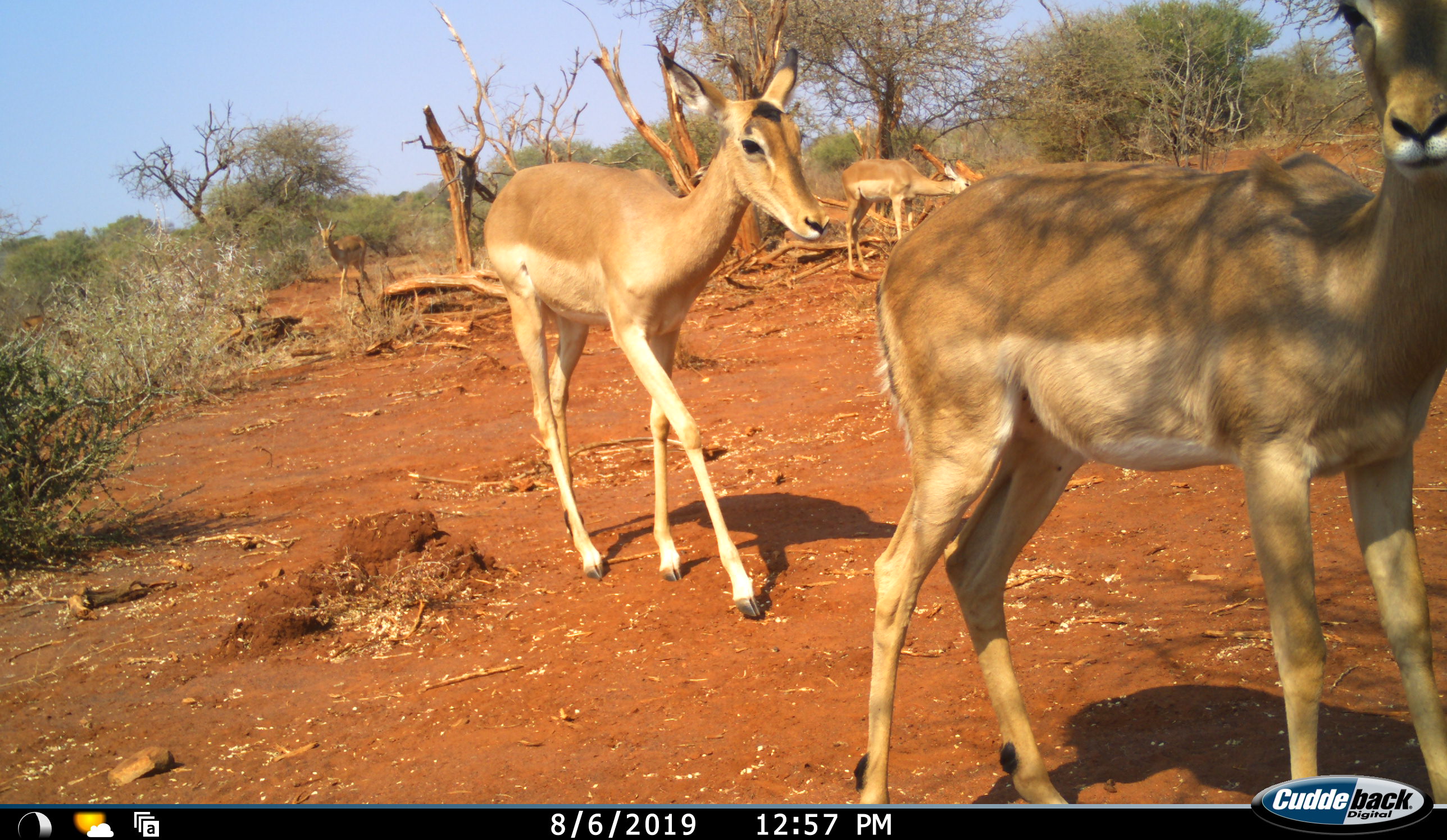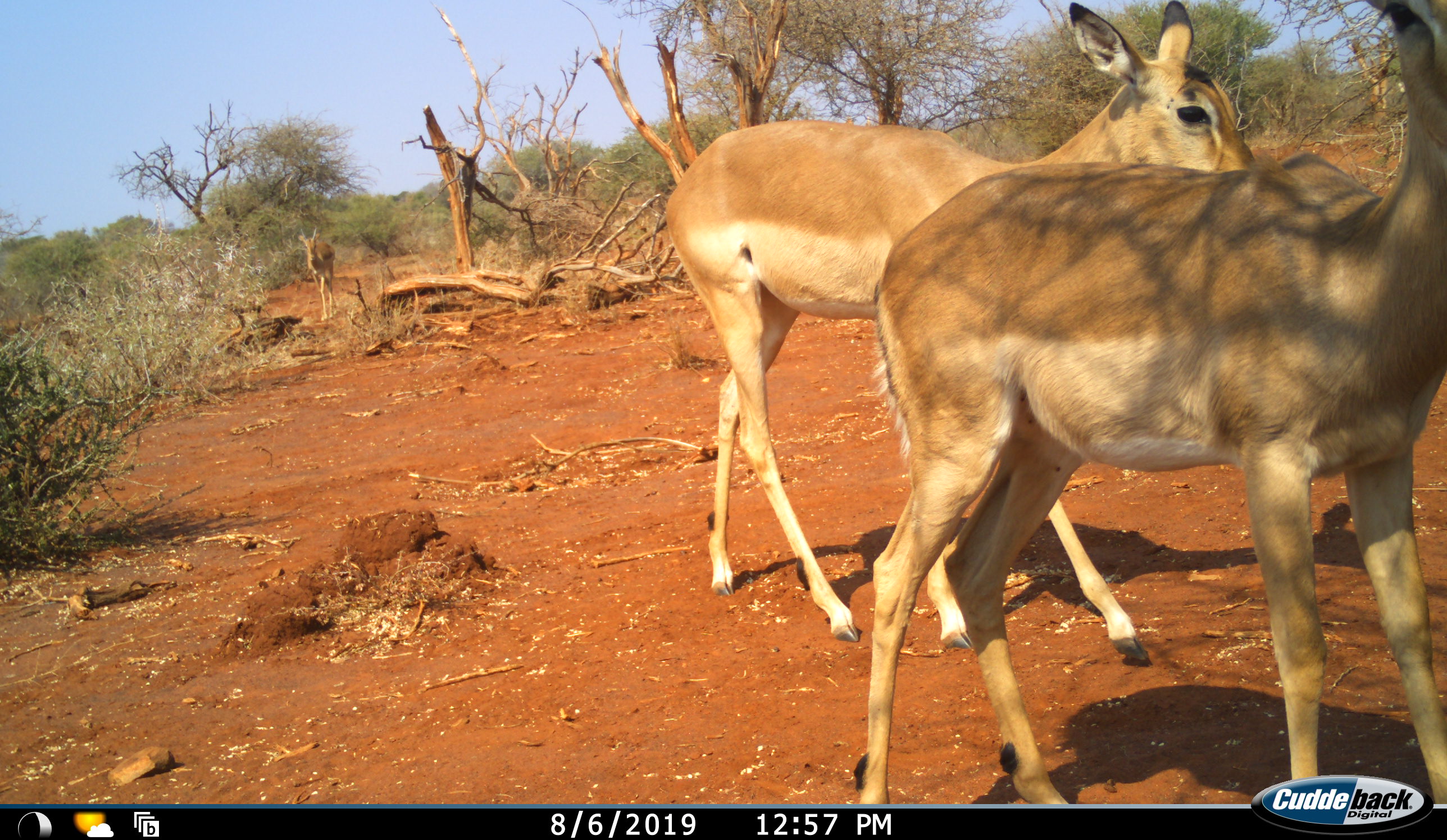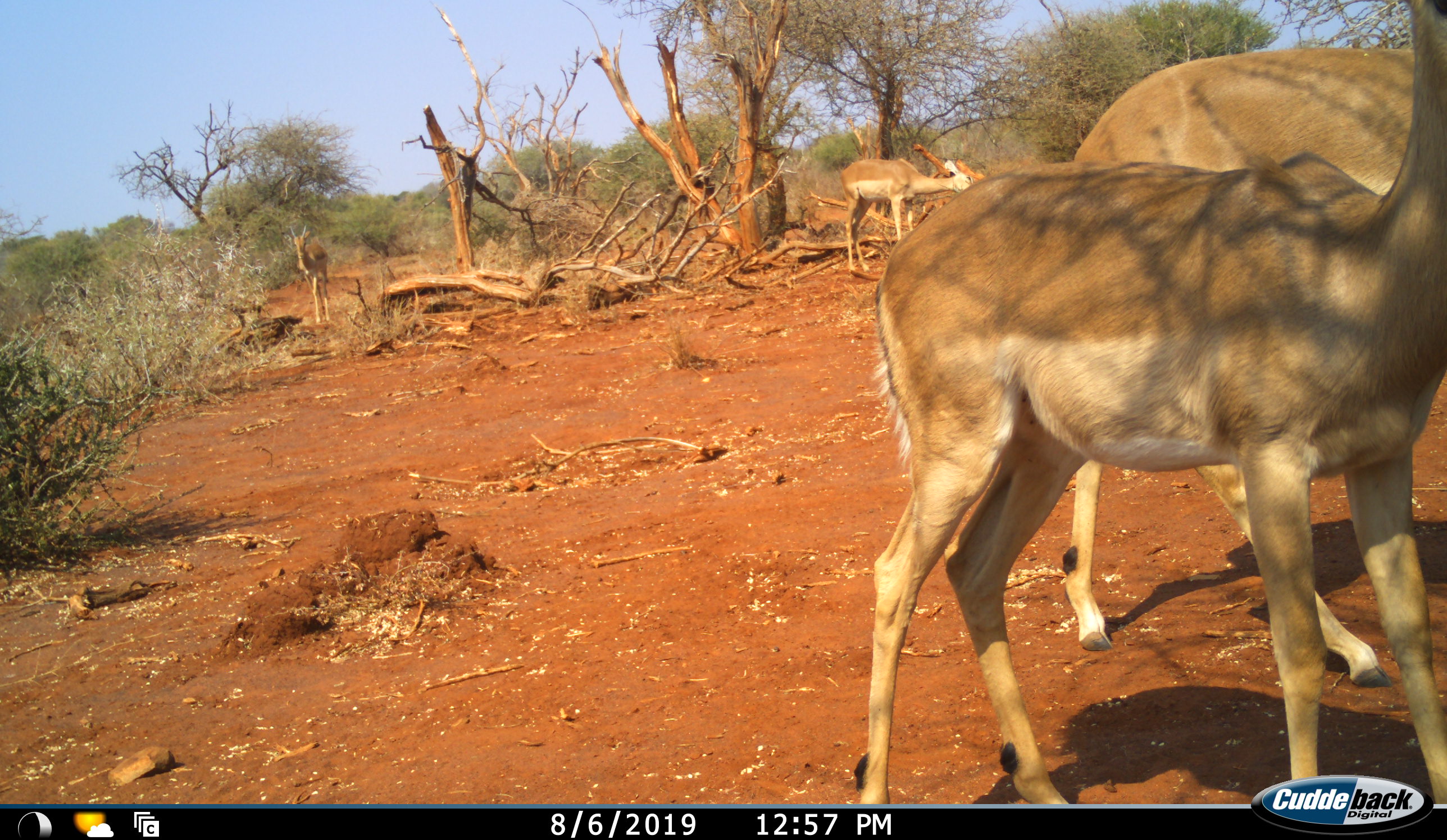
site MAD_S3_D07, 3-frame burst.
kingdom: Animalia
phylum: Chordata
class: Mammalia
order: Artiodactyla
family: Bovidae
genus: Aepyceros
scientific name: Aepyceros melampus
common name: impala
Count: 4.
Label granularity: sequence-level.